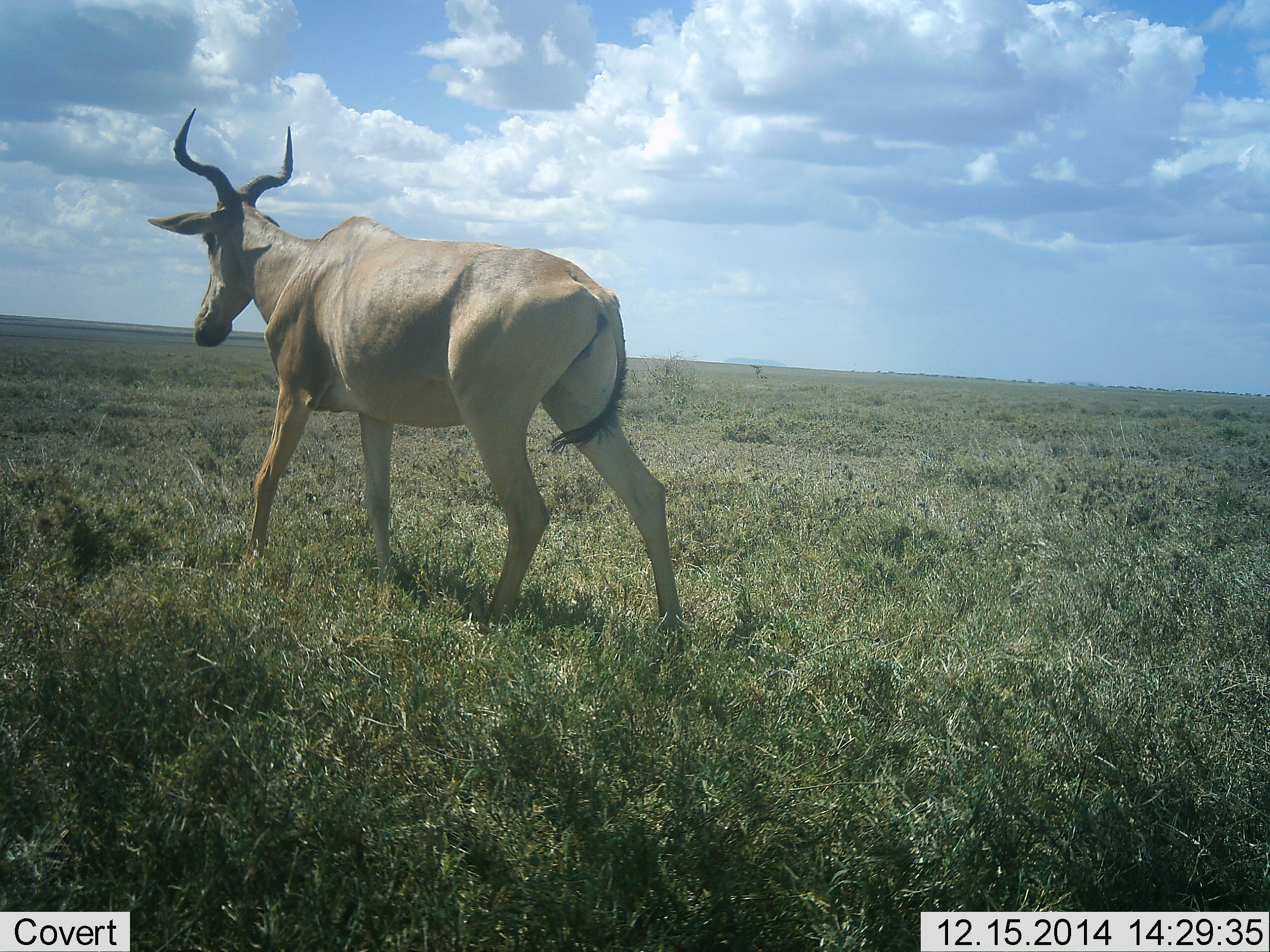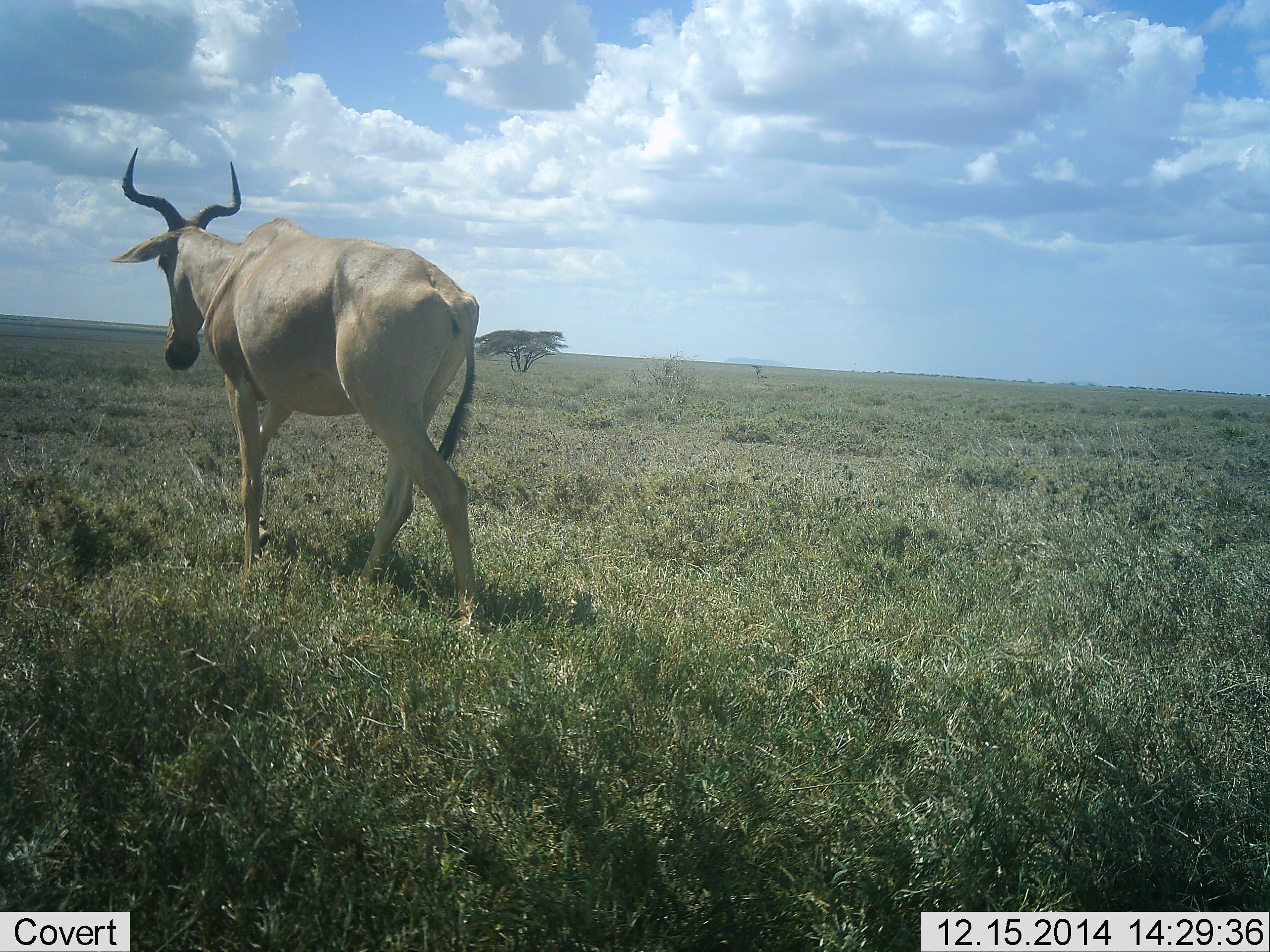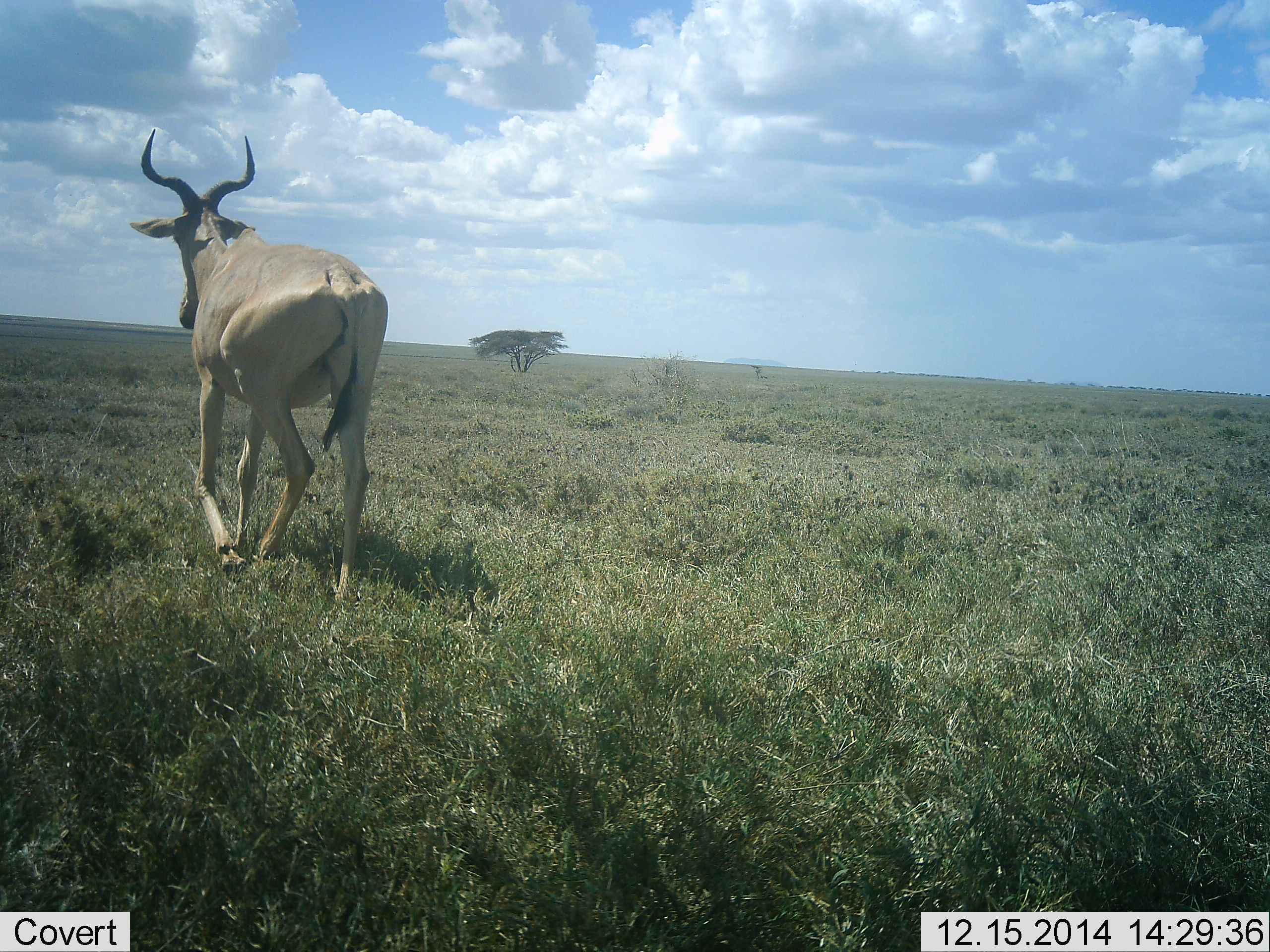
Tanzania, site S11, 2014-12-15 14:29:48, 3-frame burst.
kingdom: Animalia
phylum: Chordata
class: Mammalia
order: Artiodactyla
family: Bovidae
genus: Alcelaphus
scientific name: Alcelaphus buselaphus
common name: hartebeest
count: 1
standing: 9%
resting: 0%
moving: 100%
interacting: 0%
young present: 0%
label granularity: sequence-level